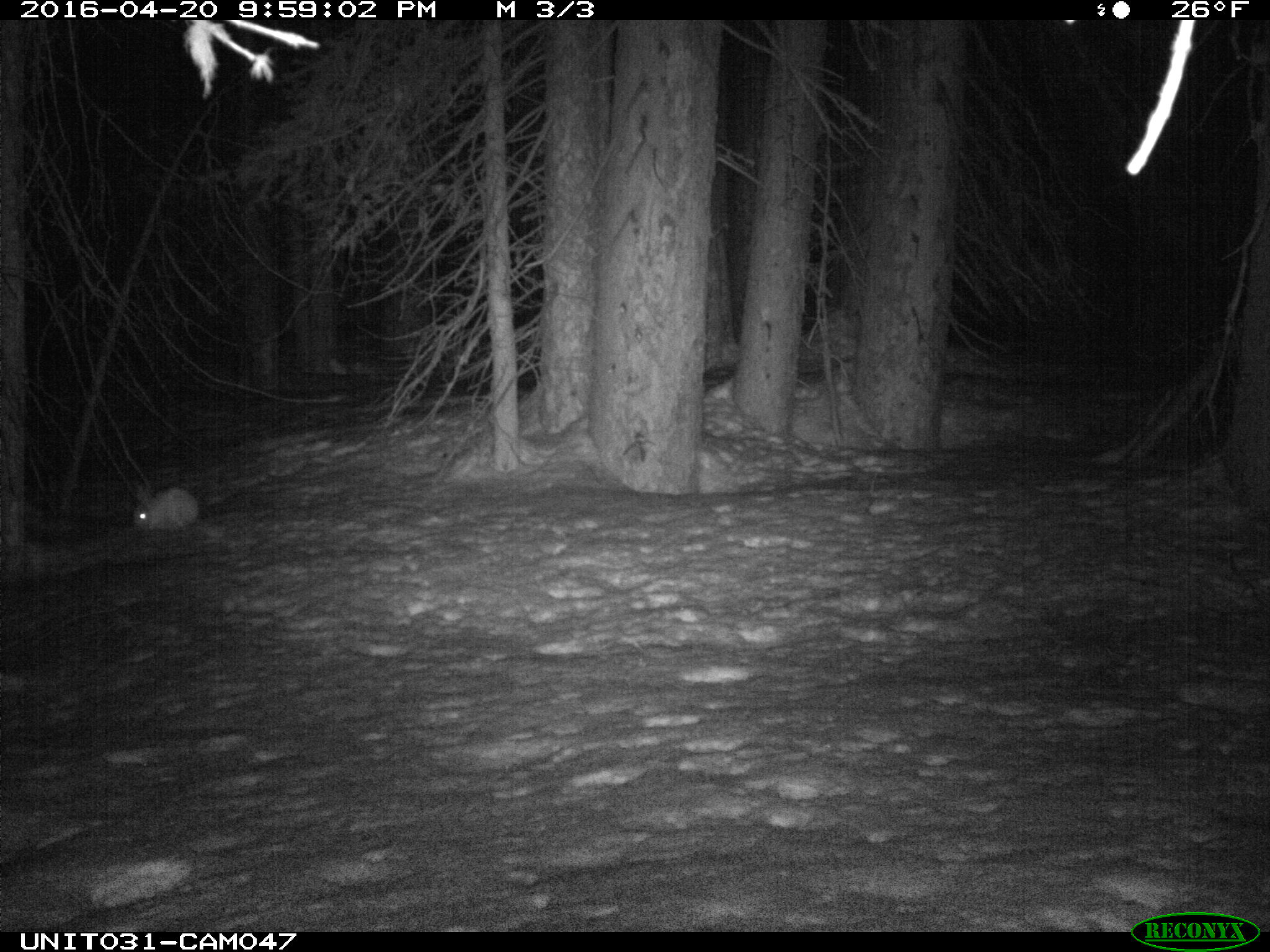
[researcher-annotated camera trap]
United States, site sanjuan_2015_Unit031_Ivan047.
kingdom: Animalia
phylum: Chordata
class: Mammalia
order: Lagomorpha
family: Leporidae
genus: Lepus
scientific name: Lepus americanus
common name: snowshoe hare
Lepus americanus (snowshoe hare).